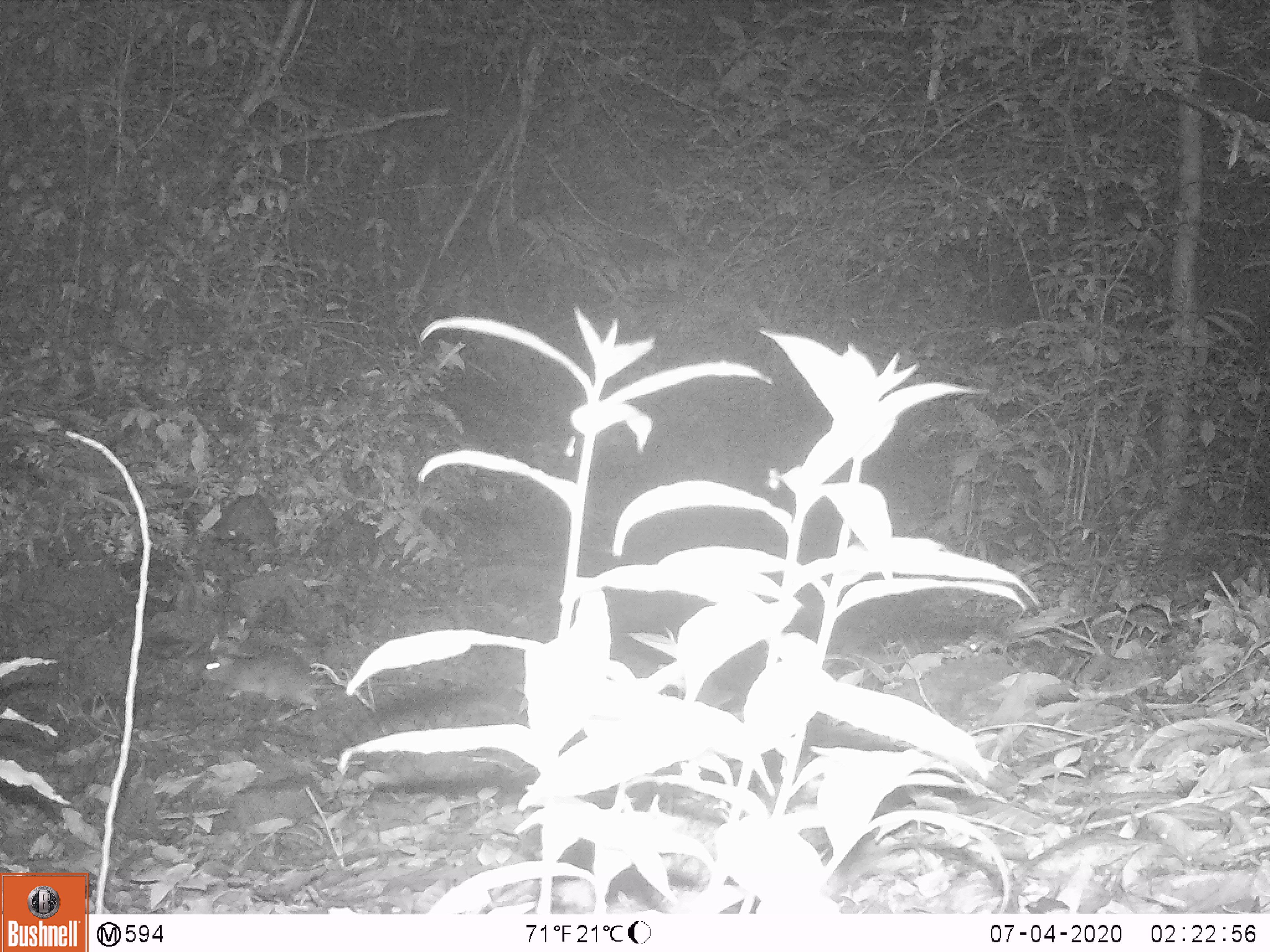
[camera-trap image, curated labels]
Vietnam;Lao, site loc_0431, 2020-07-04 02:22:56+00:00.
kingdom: Animalia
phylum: Chordata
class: Mammalia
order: Rodentia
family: Muridae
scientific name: Muridae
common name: old-world mice and rats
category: unidentified murid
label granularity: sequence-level